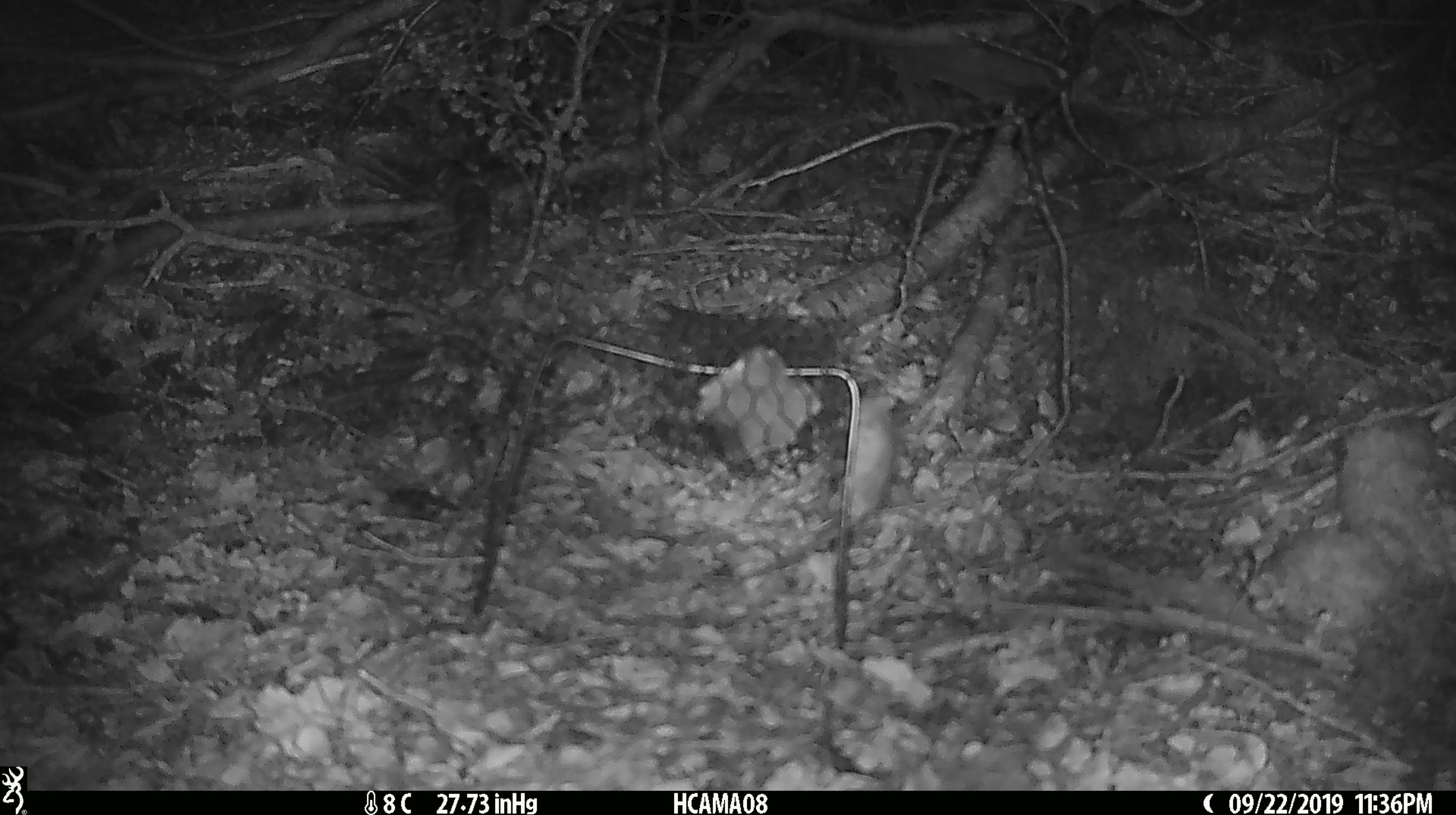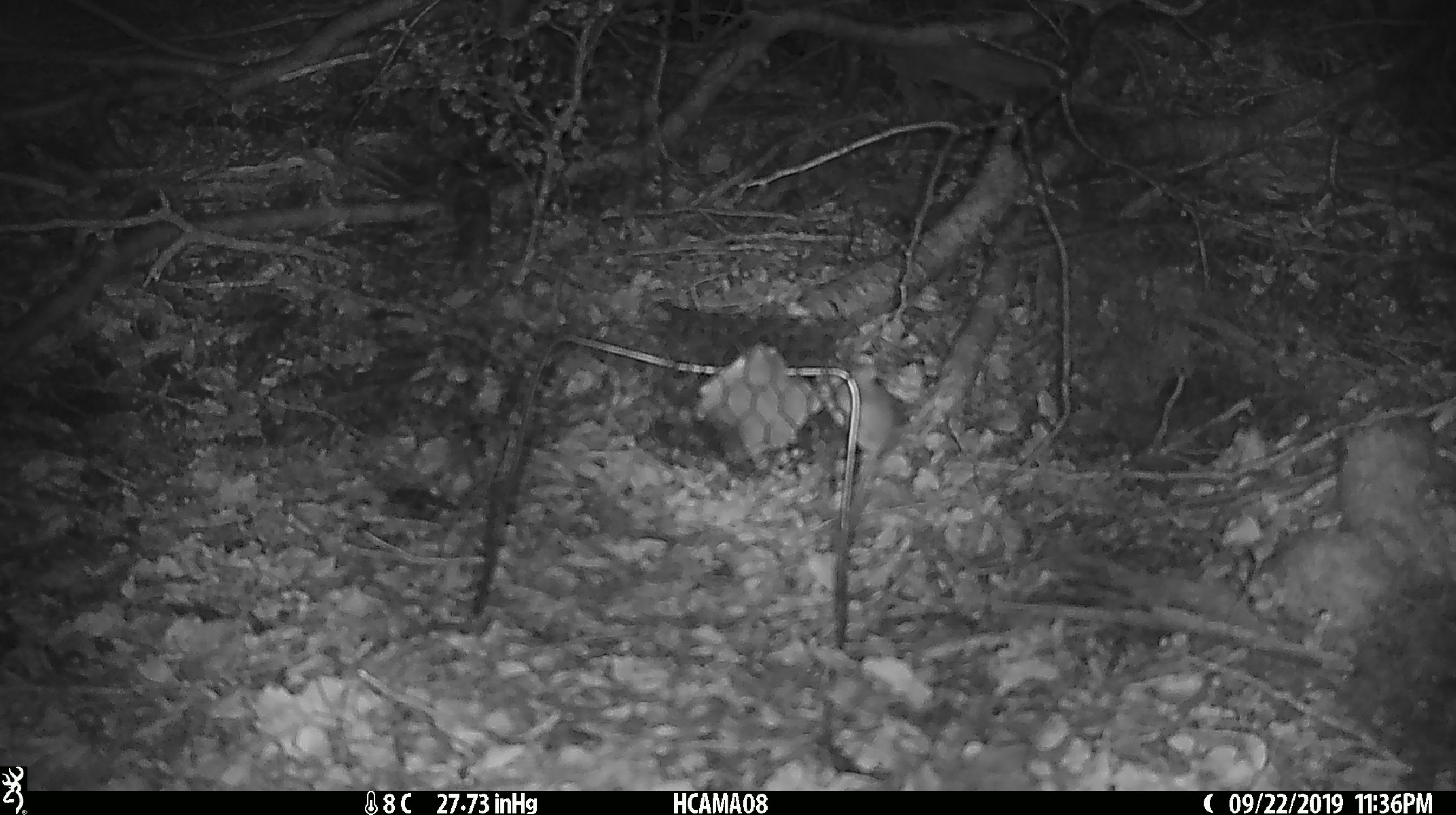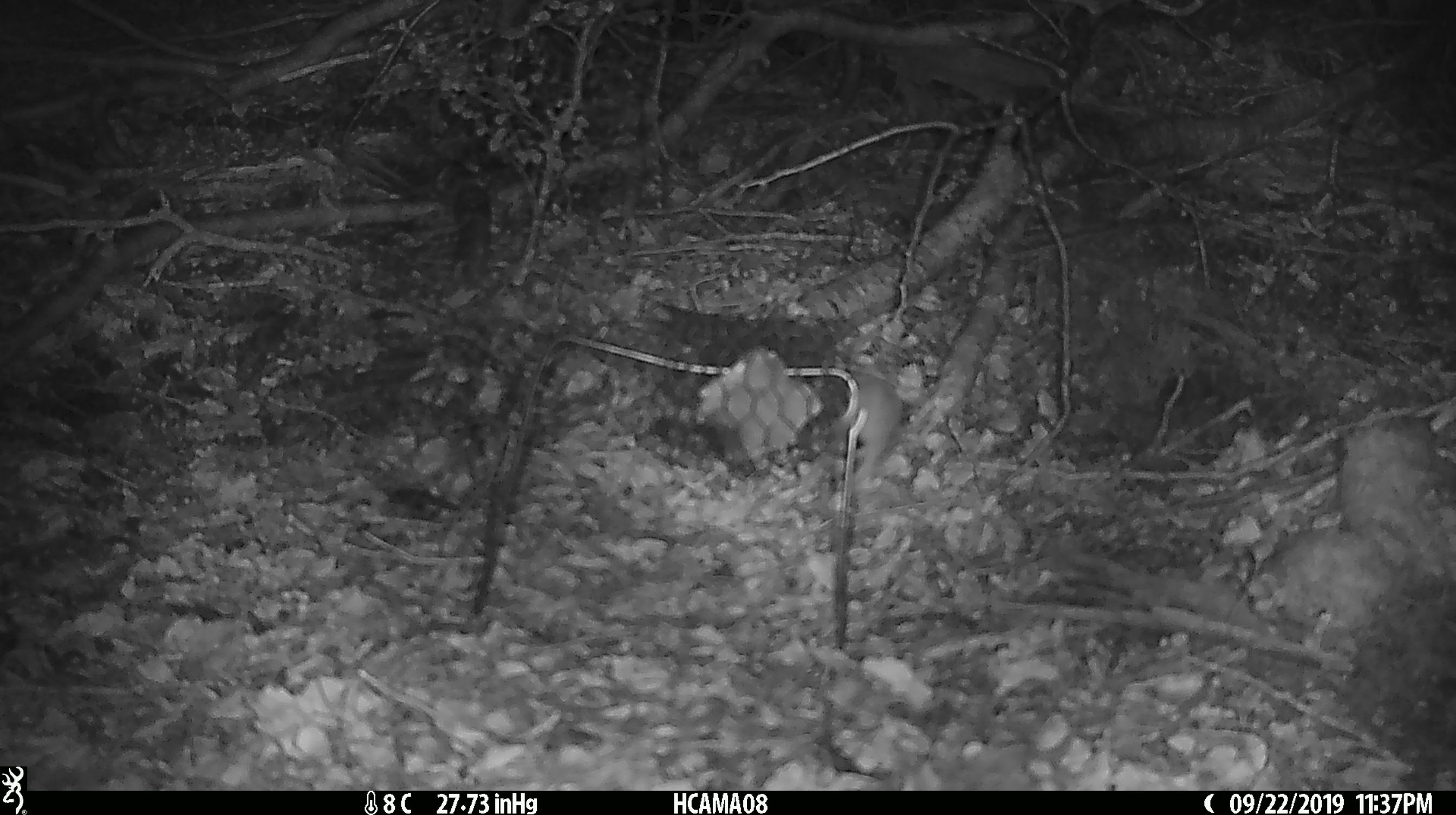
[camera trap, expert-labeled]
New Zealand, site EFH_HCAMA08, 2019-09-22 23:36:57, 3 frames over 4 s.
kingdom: Animalia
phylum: Chordata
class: Mammalia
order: Rodentia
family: Muridae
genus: Mus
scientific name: Mus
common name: mouse